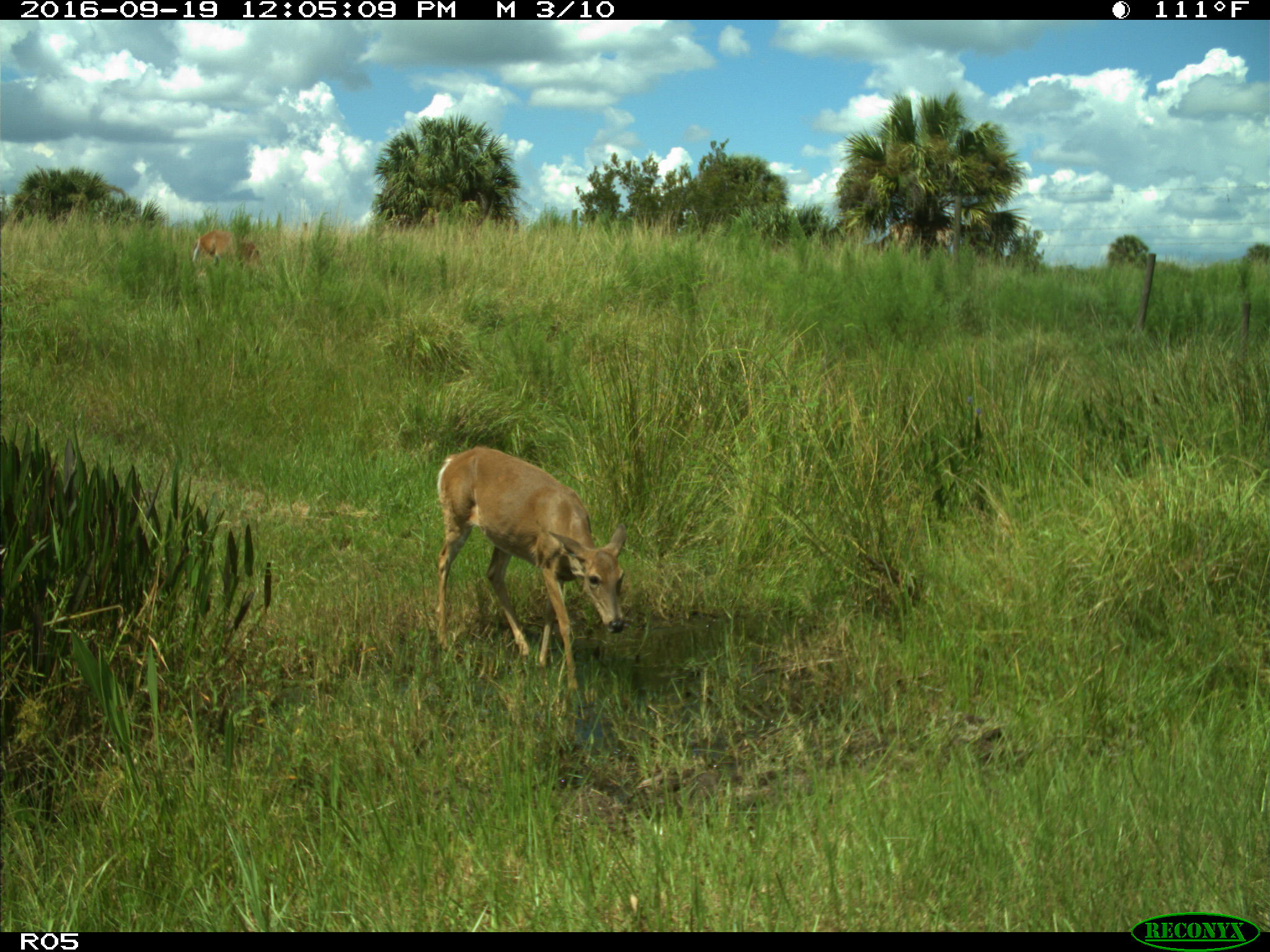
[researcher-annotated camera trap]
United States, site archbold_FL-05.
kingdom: Animalia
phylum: Chordata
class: Mammalia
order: Artiodactyla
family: Cervidae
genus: Odocoileus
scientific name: Odocoileus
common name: deer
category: unidentified deer